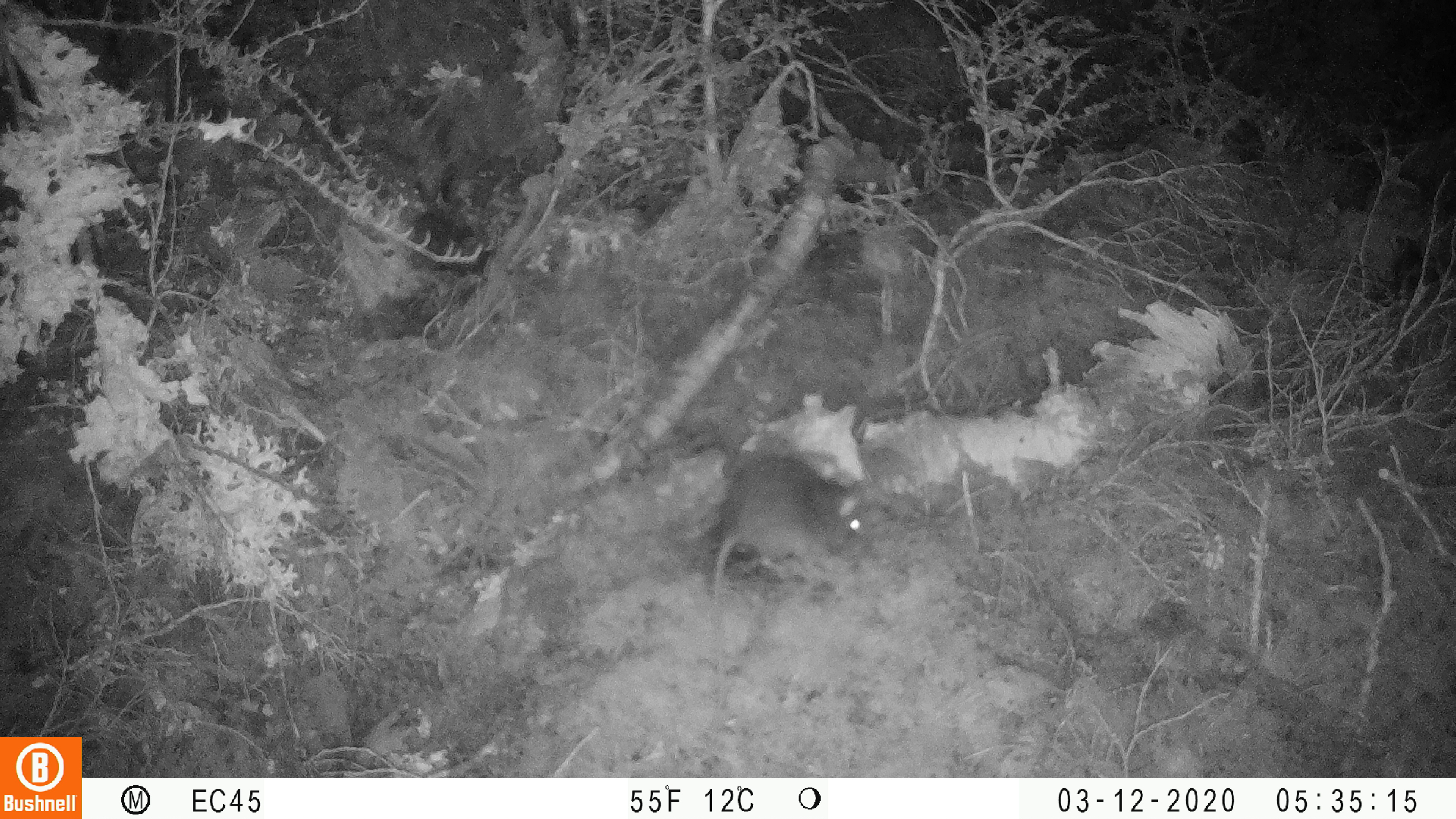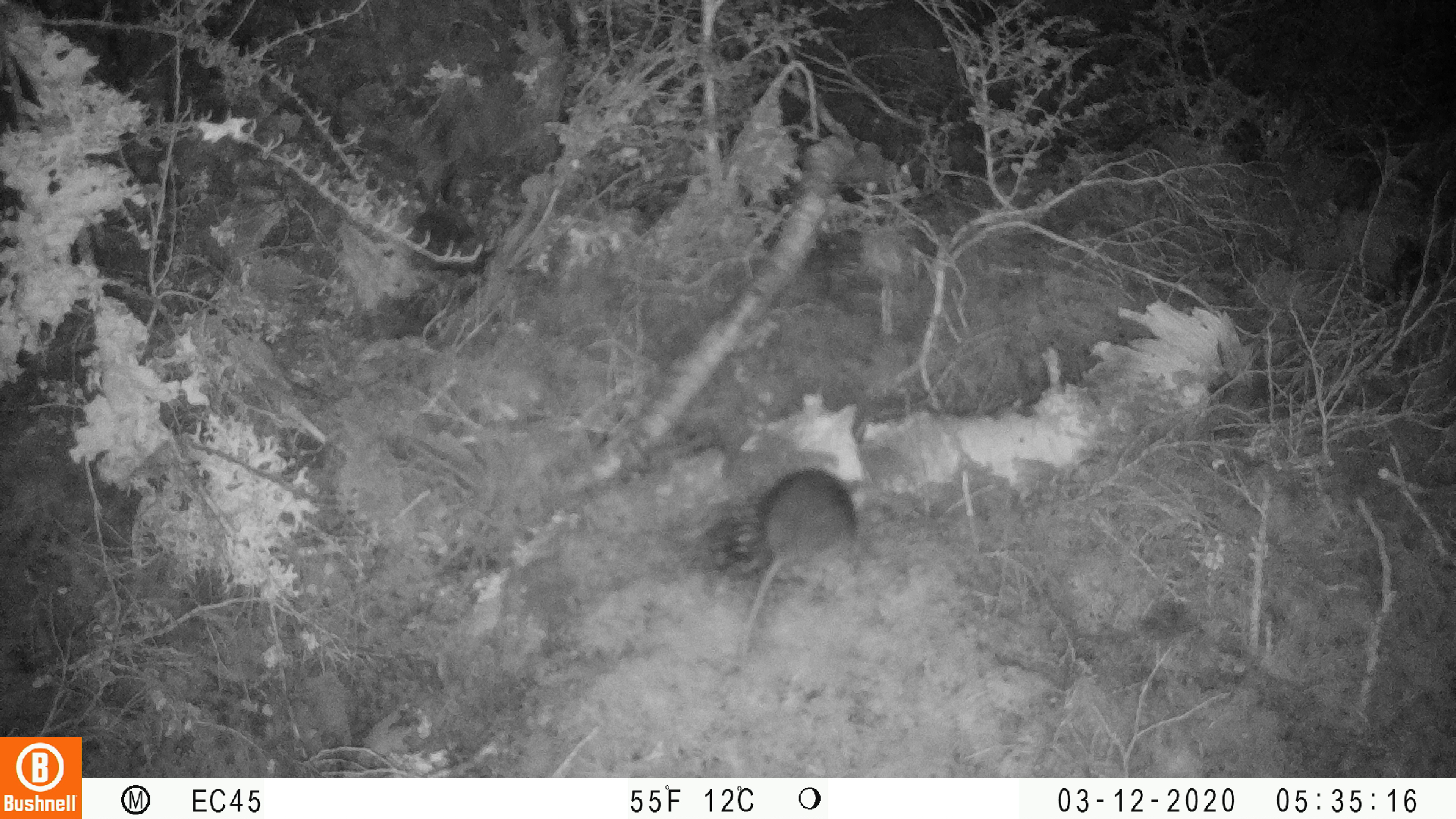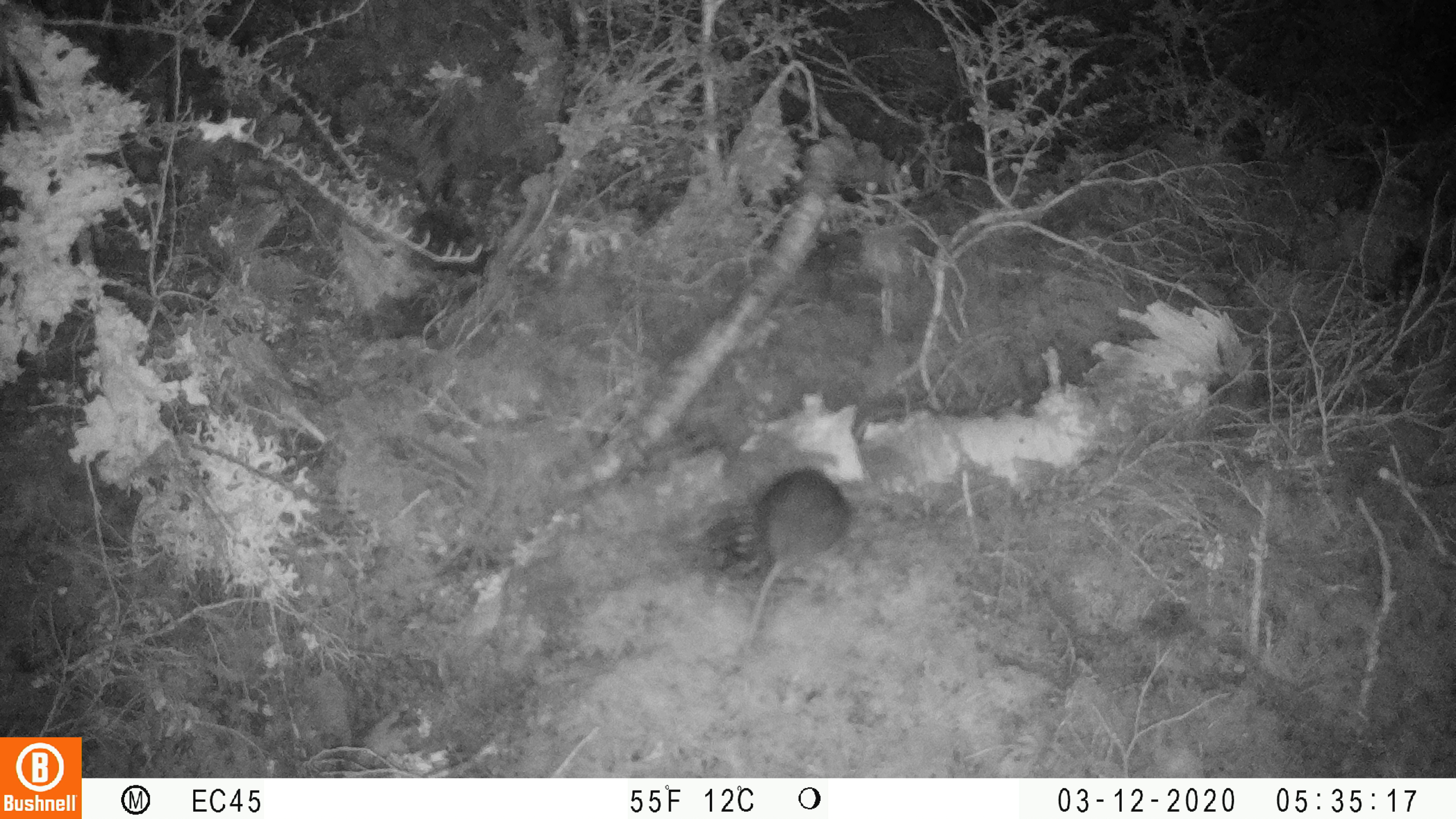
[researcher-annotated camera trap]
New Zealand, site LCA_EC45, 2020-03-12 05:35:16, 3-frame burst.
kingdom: Animalia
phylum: Chordata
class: Mammalia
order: Rodentia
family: Muridae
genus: Rattus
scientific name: Rattus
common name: rat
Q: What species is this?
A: Rat (Rattus).